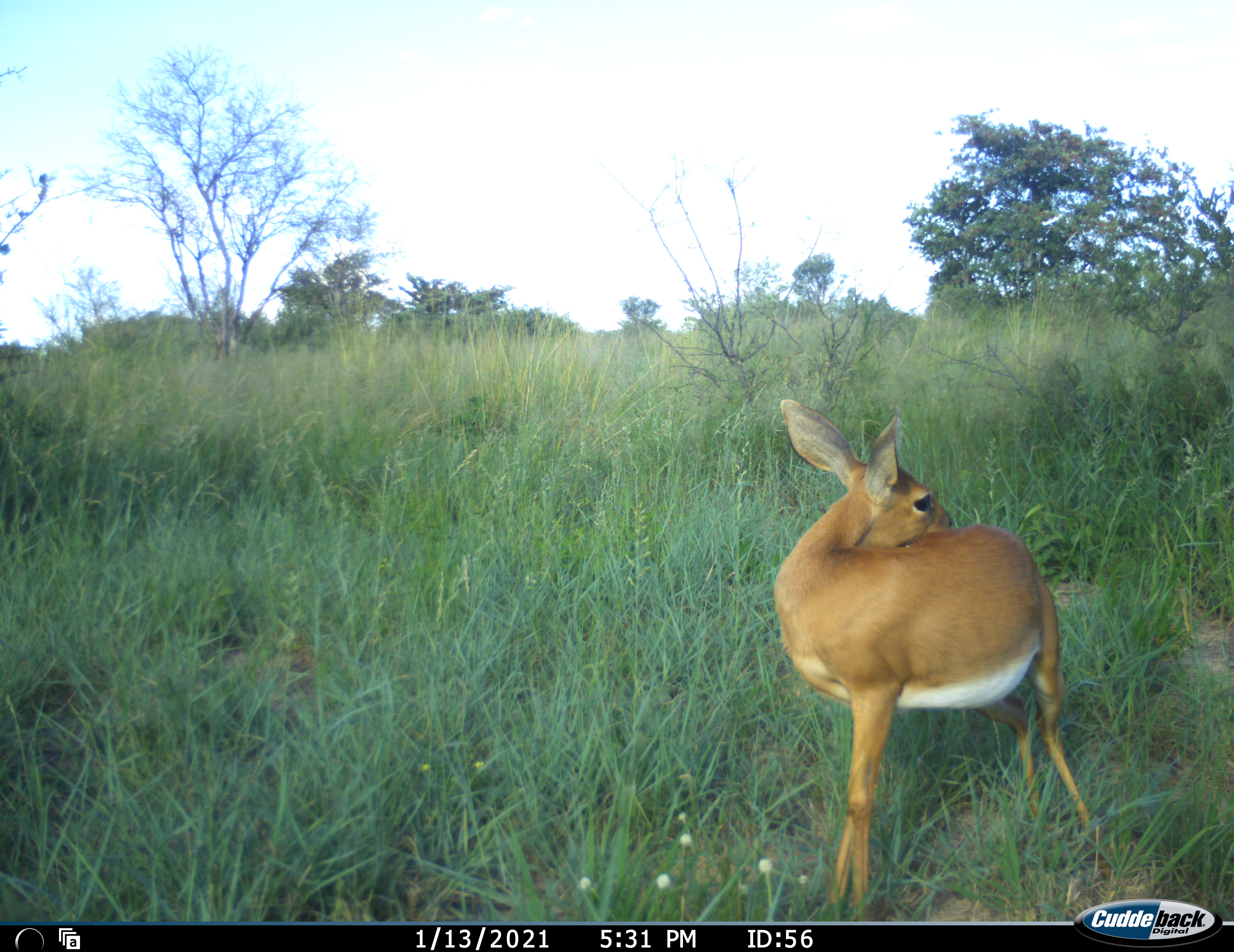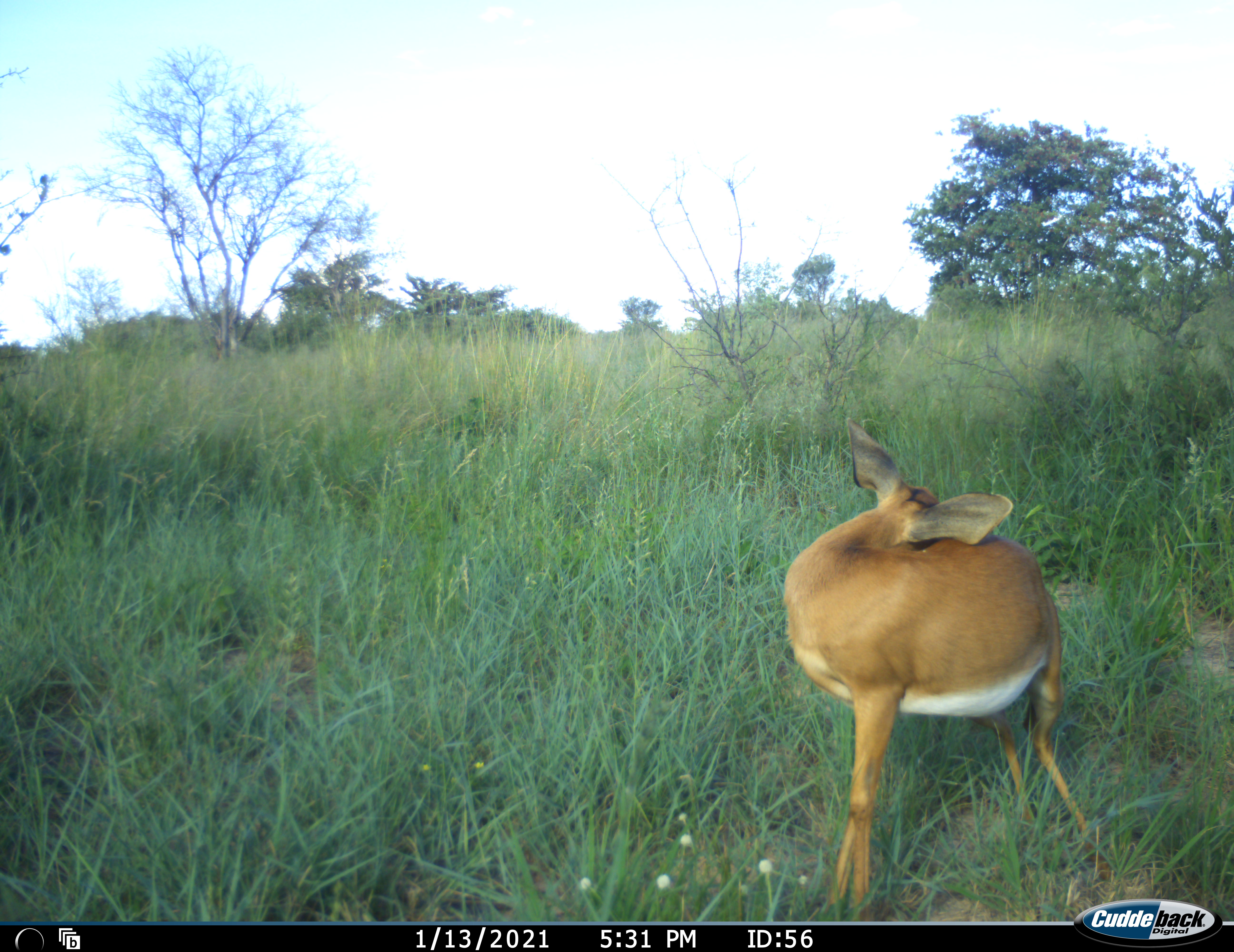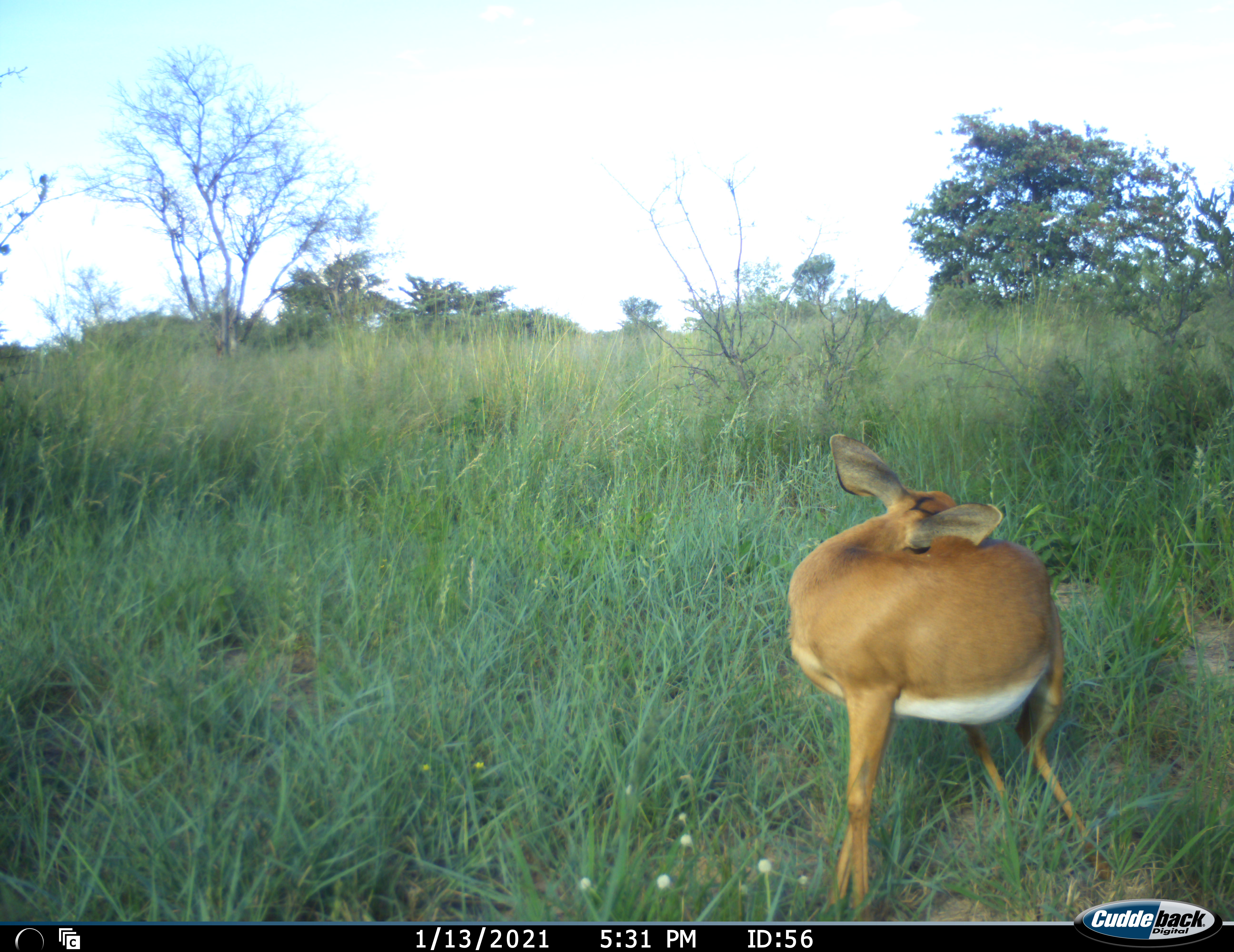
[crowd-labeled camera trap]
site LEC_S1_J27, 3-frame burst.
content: unidentified animal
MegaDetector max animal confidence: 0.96